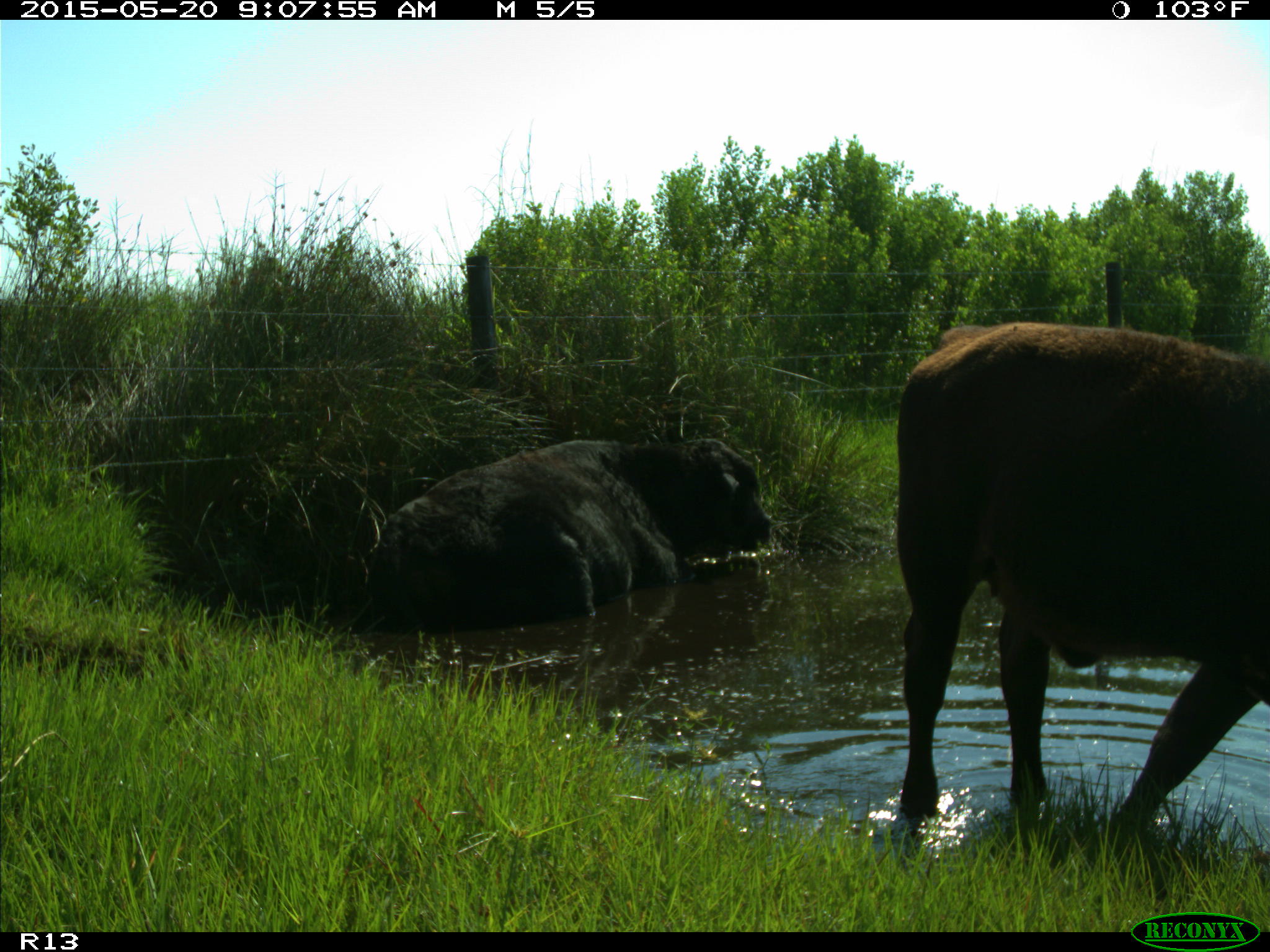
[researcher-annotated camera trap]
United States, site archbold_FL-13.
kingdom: Animalia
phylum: Chordata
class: Mammalia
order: Artiodactyla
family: Bovidae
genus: Bos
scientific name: Bos taurus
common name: domestic cow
Bos taurus (domestic cow).